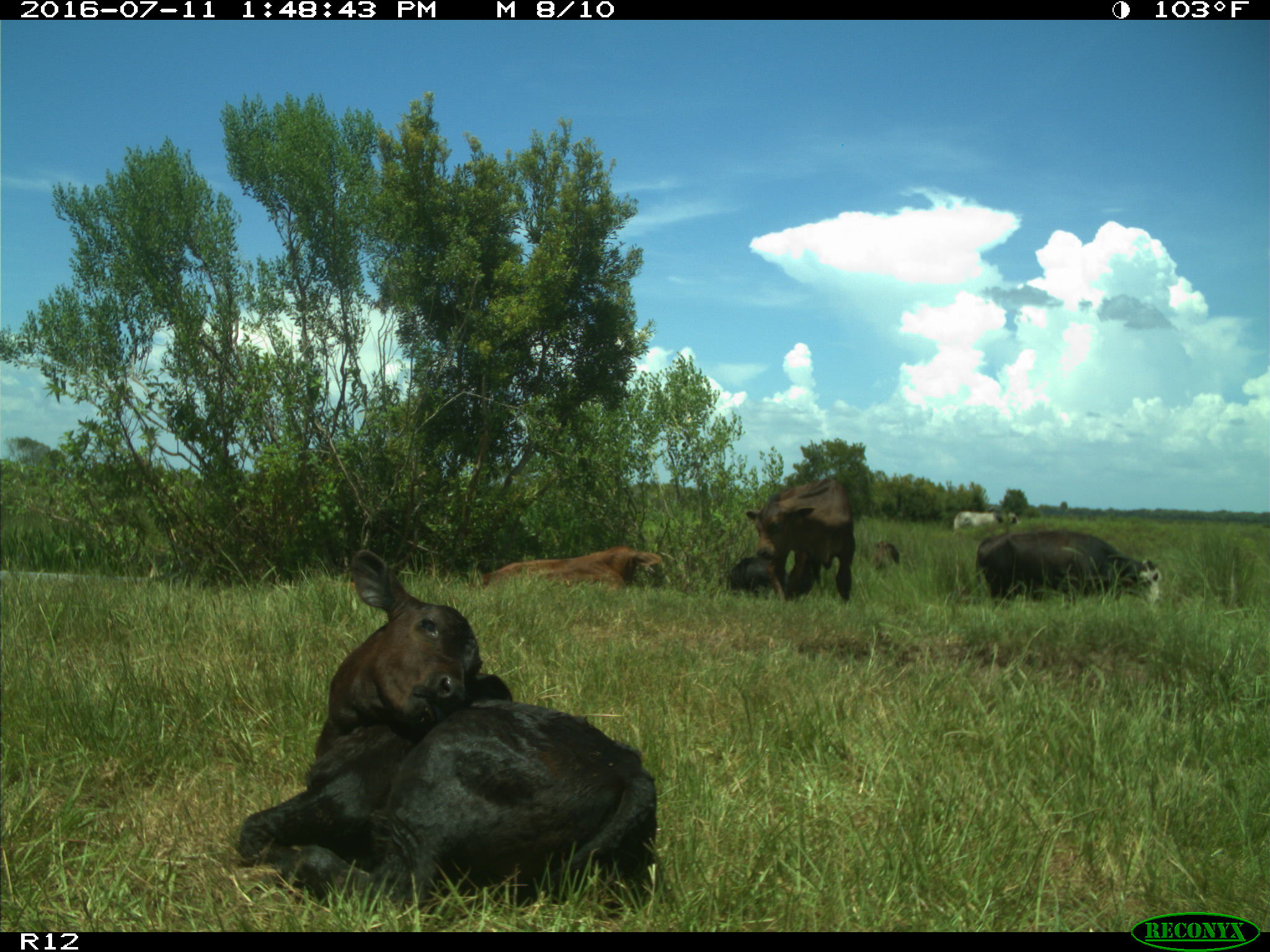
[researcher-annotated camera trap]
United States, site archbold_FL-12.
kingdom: Animalia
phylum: Chordata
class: Mammalia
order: Artiodactyla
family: Bovidae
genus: Bos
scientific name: Bos taurus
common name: domestic cow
Bos taurus (domestic cow).